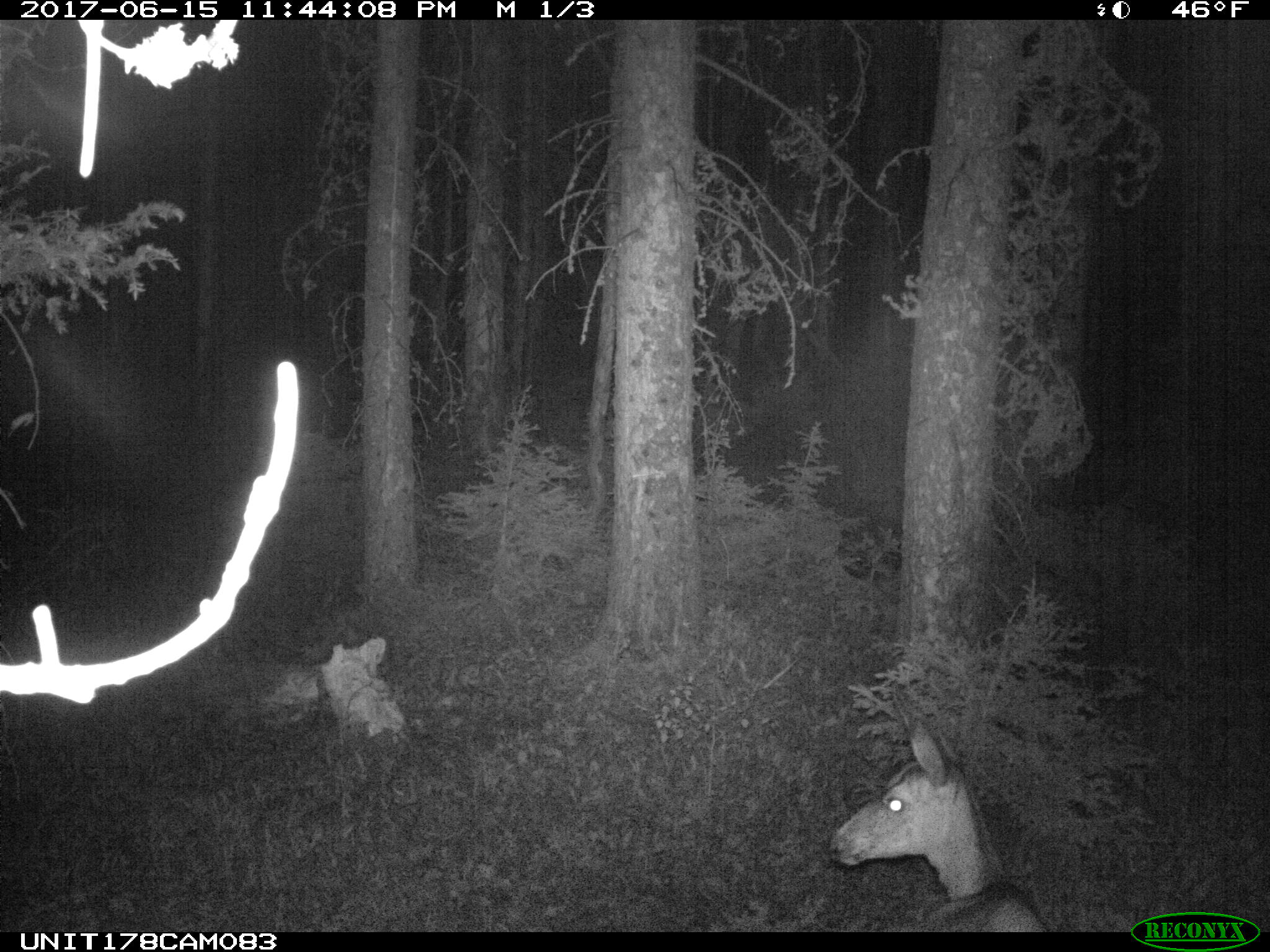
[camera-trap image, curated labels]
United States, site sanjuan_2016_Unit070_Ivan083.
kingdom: Animalia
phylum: Chordata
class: Mammalia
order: Artiodactyla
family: Cervidae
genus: Odocoileus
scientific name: Odocoileus hemionus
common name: mule deer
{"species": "Odocoileus hemionus (mule deer)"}